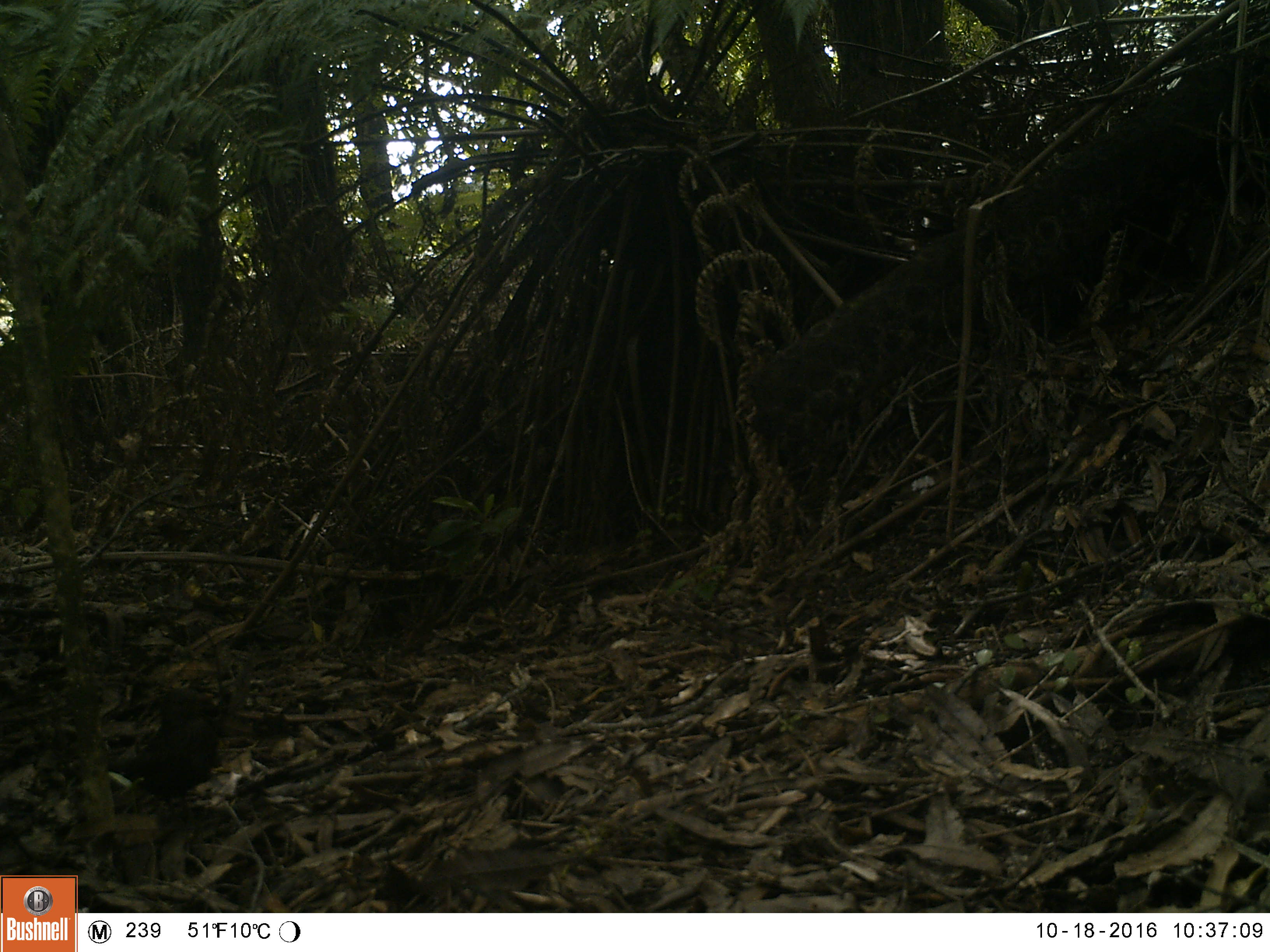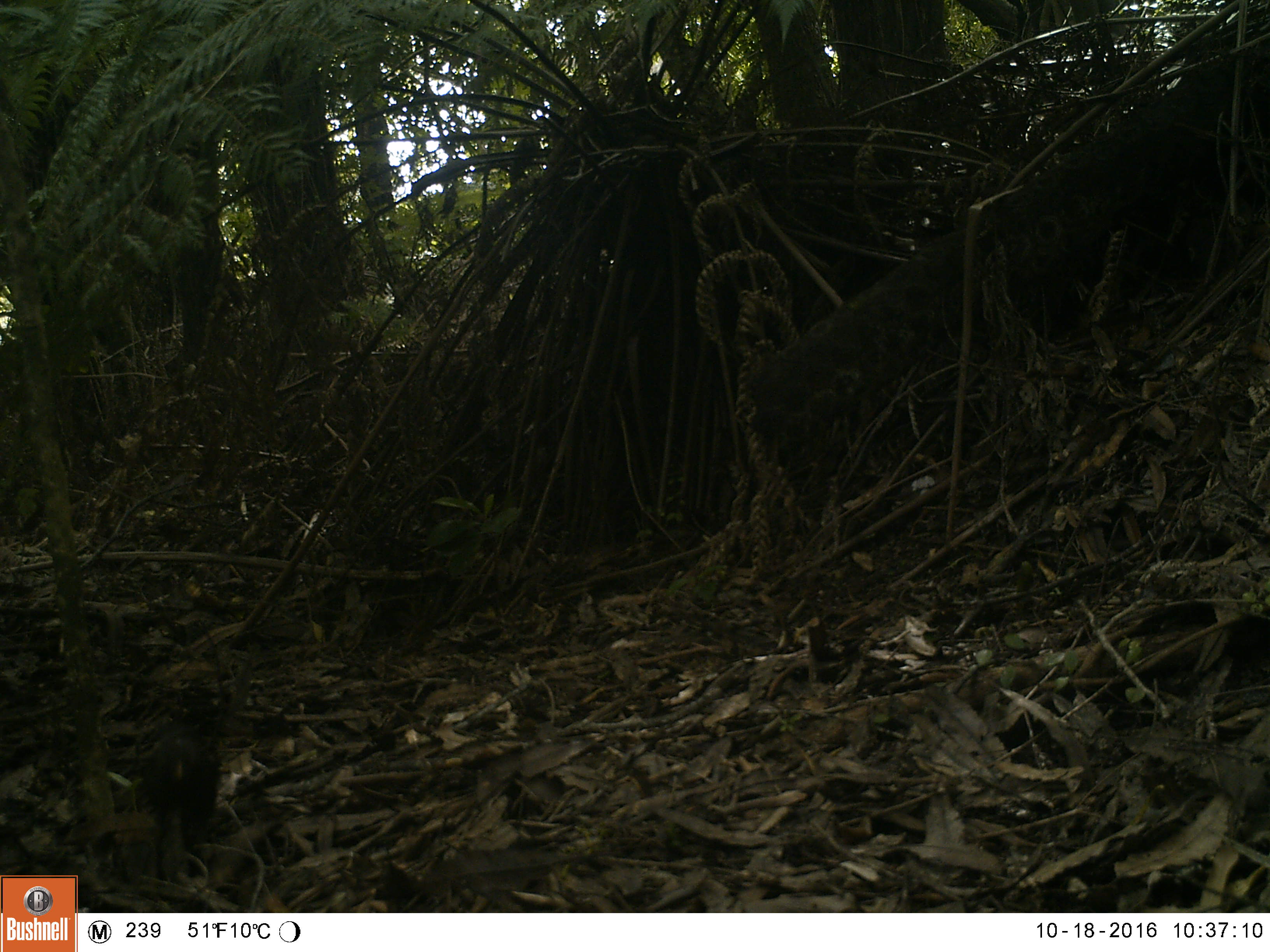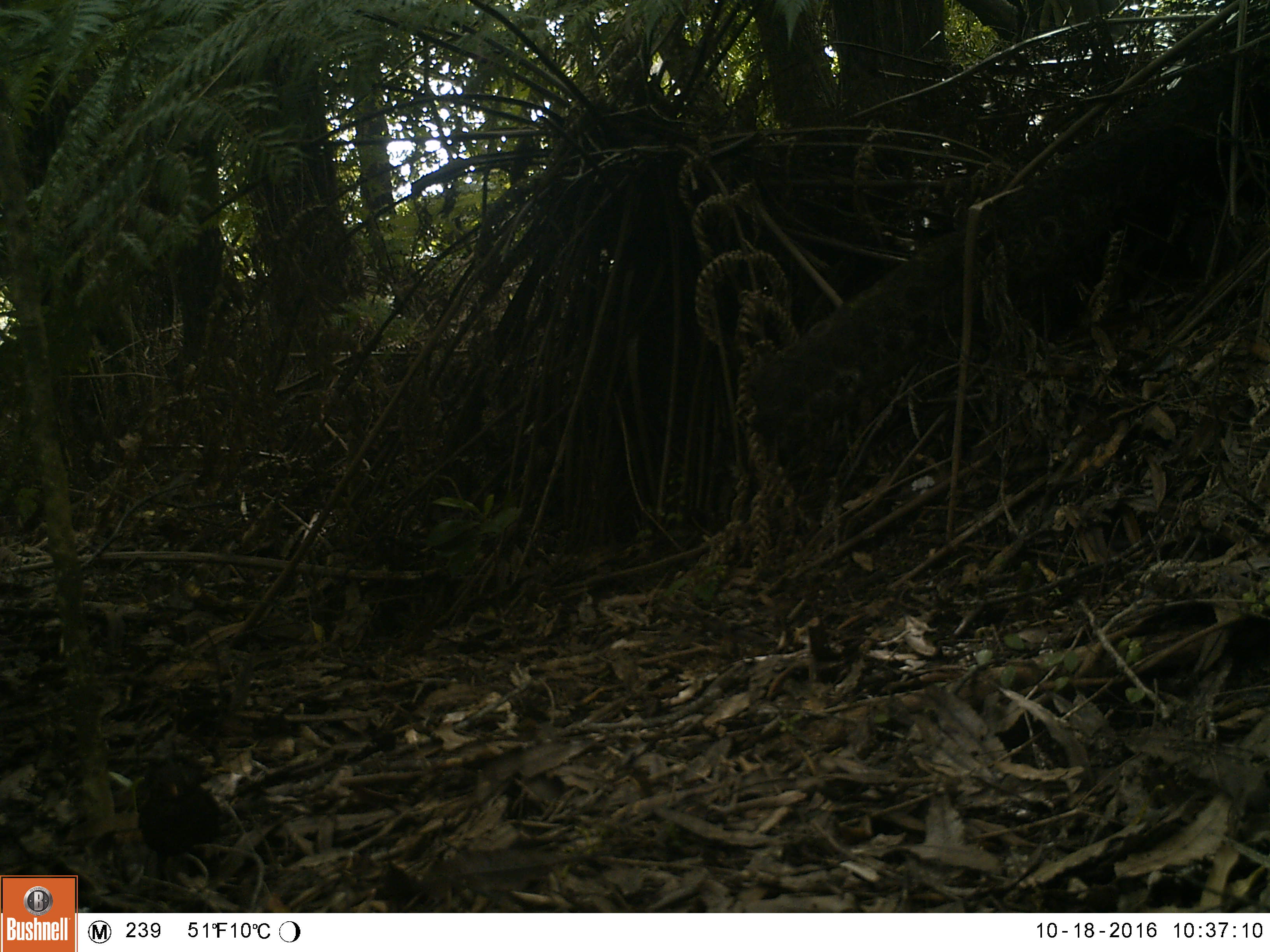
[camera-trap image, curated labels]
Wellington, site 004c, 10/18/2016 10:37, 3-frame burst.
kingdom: Animalia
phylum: Chordata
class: Aves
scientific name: Aves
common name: bird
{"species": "bird (Aves)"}